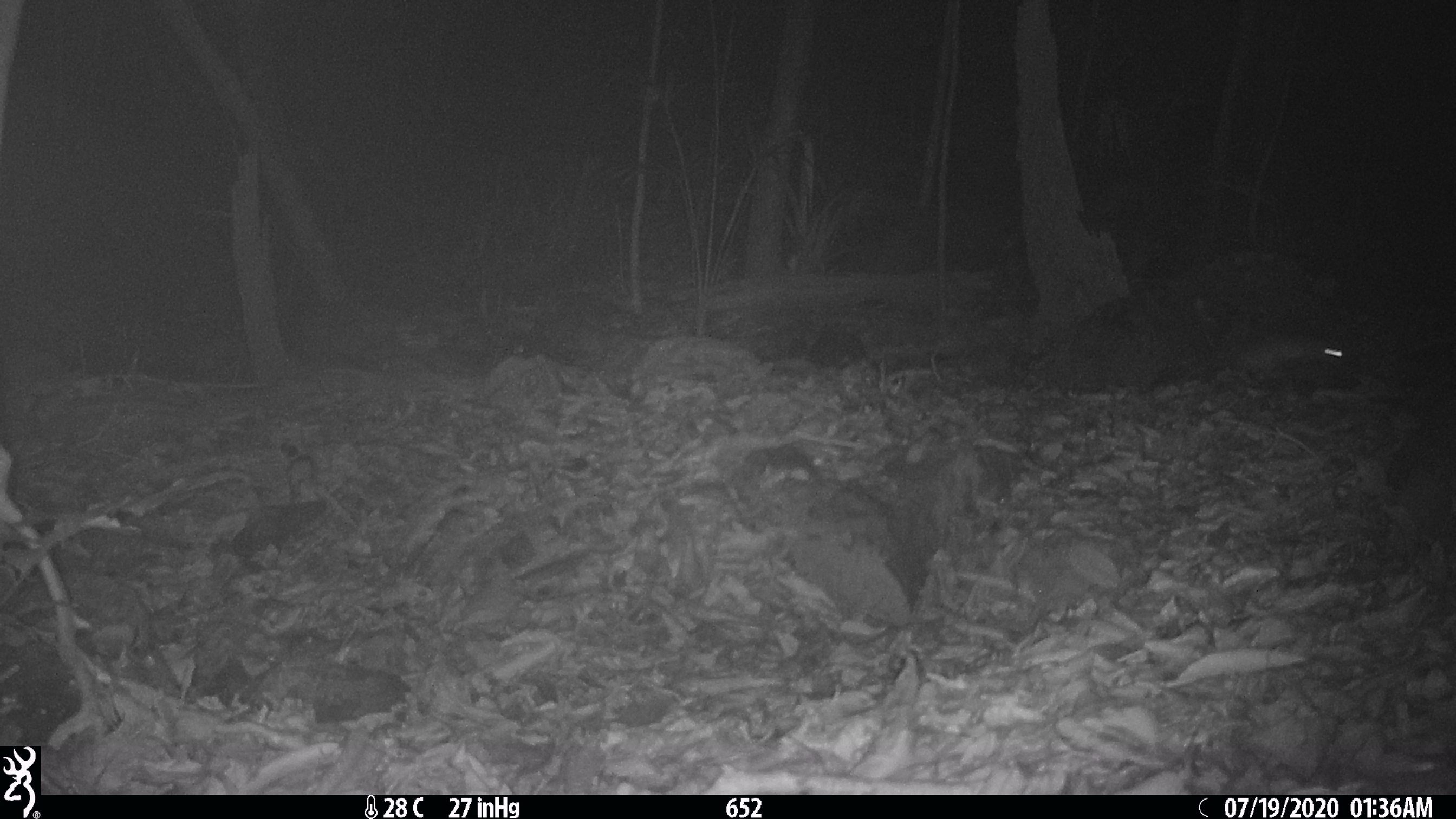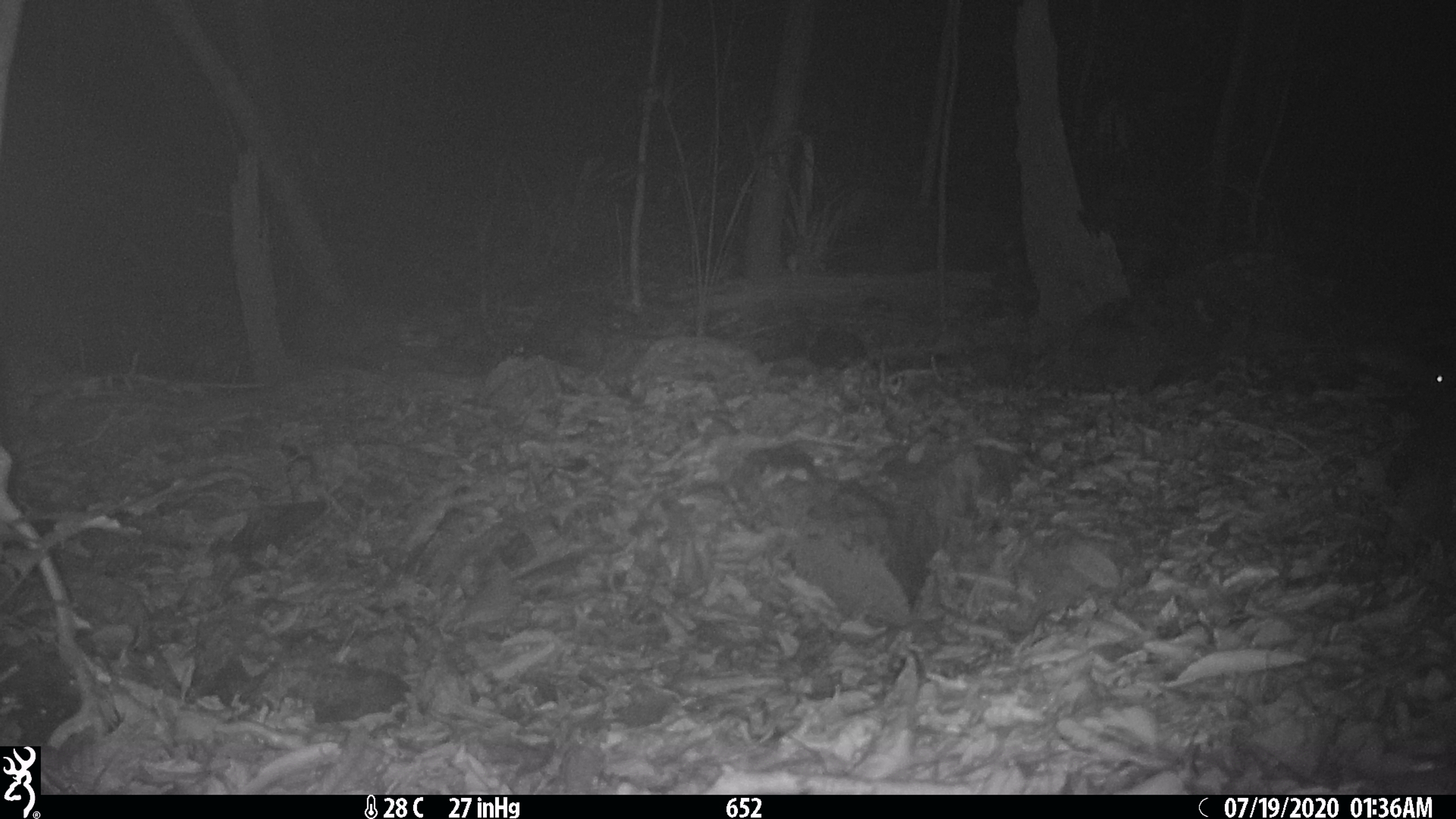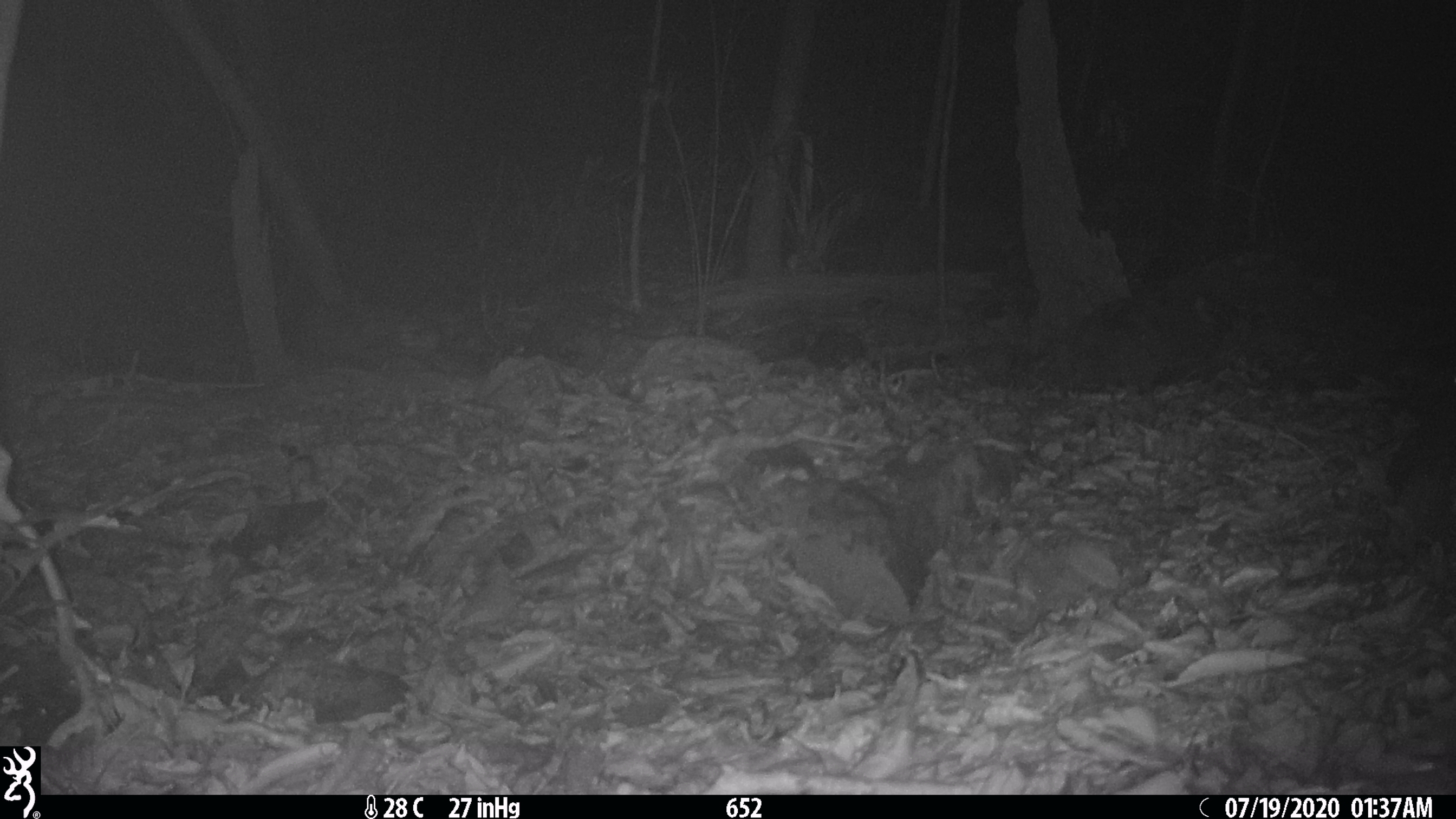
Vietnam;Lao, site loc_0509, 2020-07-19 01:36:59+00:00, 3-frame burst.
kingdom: Animalia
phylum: Chordata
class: Mammalia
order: Rodentia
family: Muridae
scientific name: Muridae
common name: old-world mice and rats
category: unidentified murid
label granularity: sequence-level